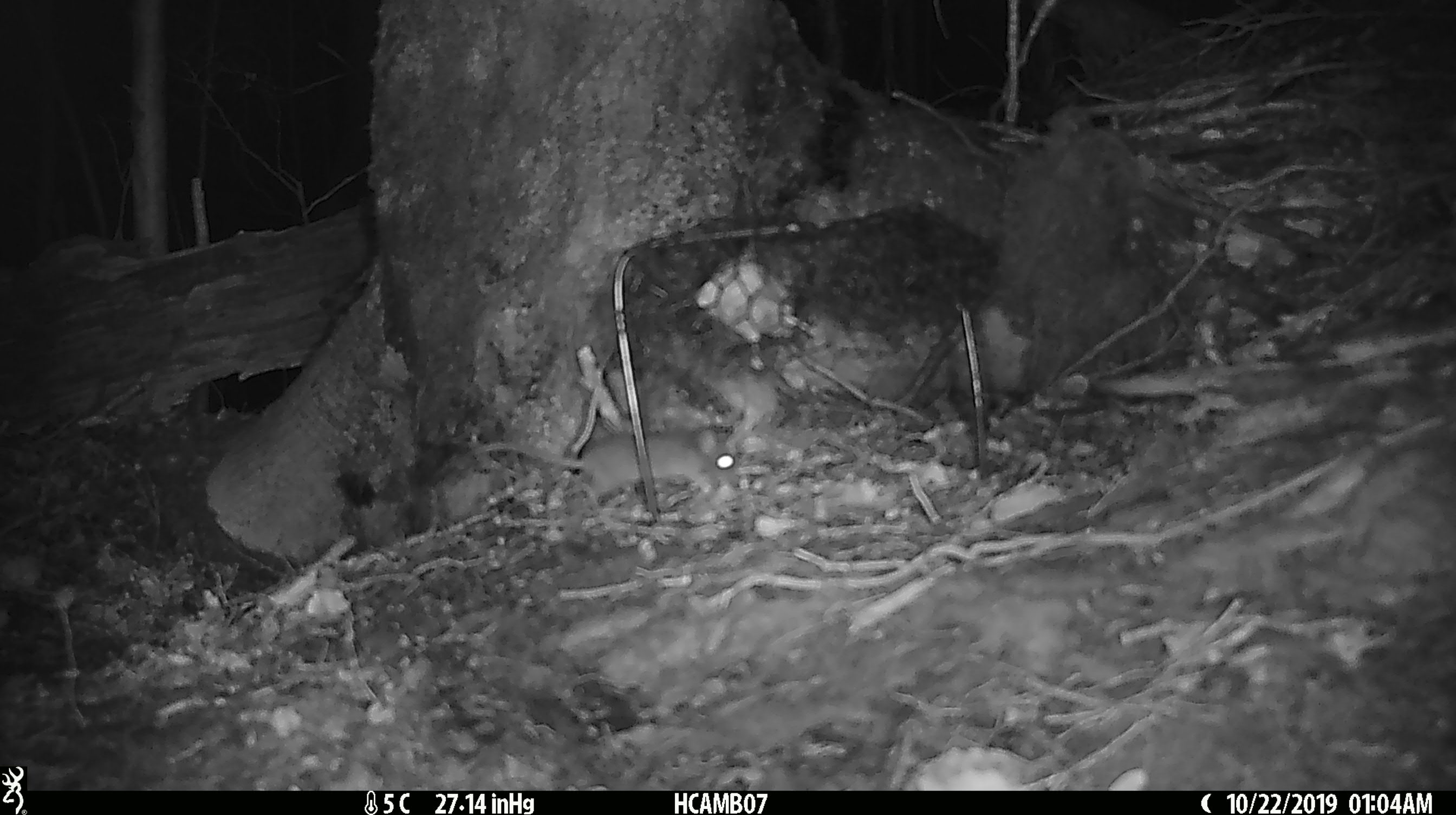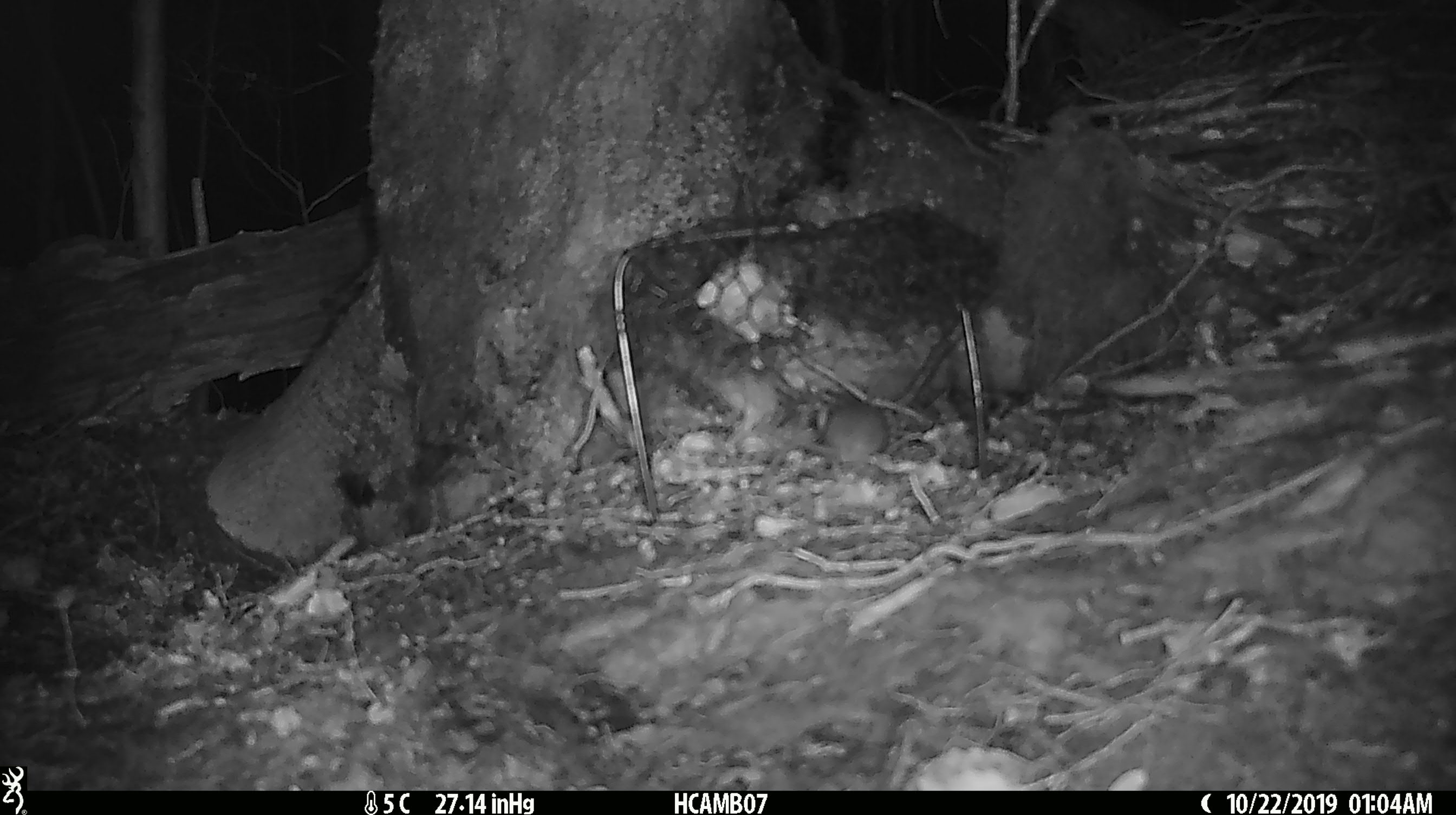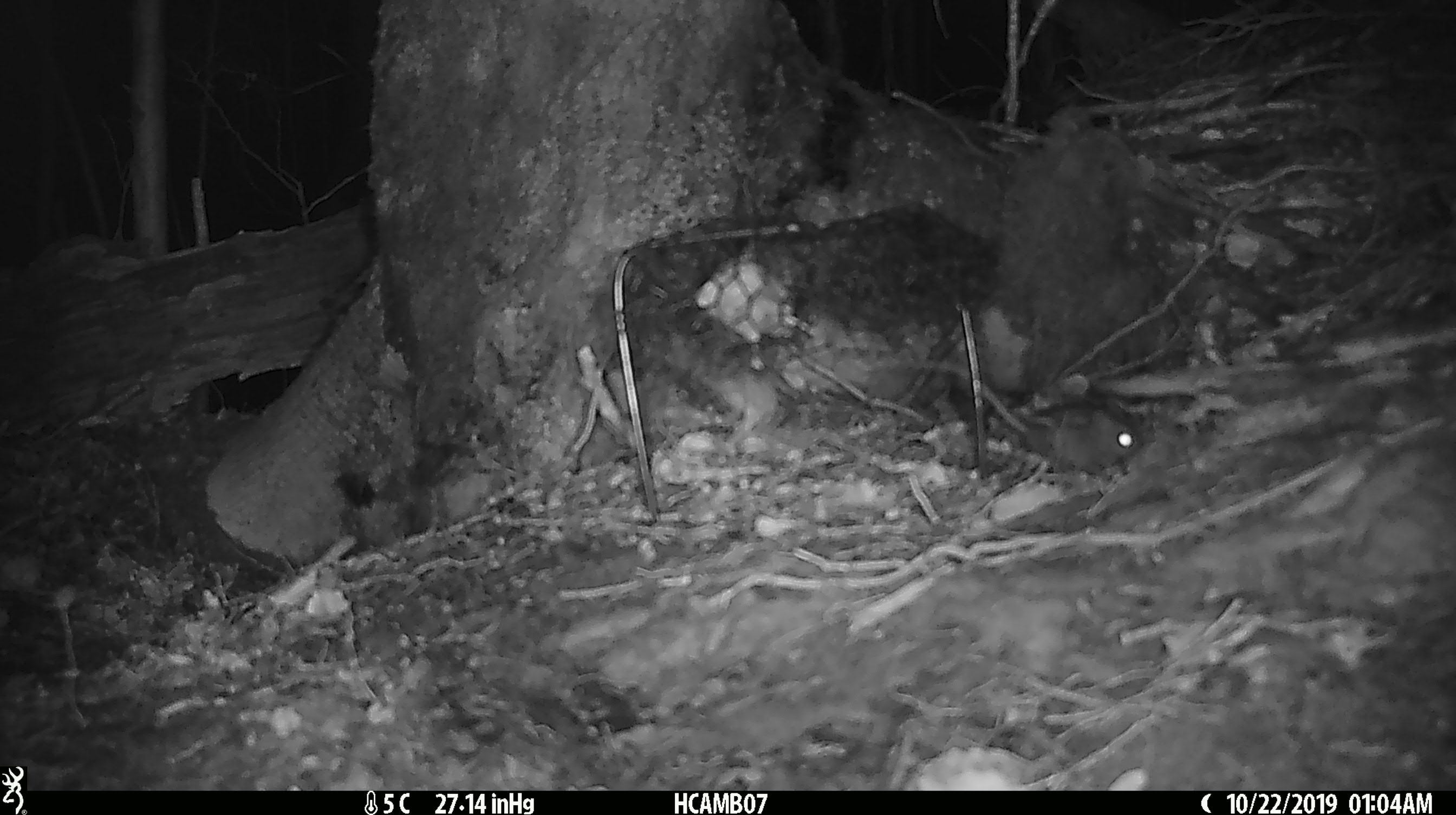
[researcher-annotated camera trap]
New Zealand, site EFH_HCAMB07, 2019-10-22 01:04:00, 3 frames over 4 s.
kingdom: Animalia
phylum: Chordata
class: Mammalia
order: Rodentia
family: Muridae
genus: Mus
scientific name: Mus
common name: mouse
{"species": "mouse (Mus)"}